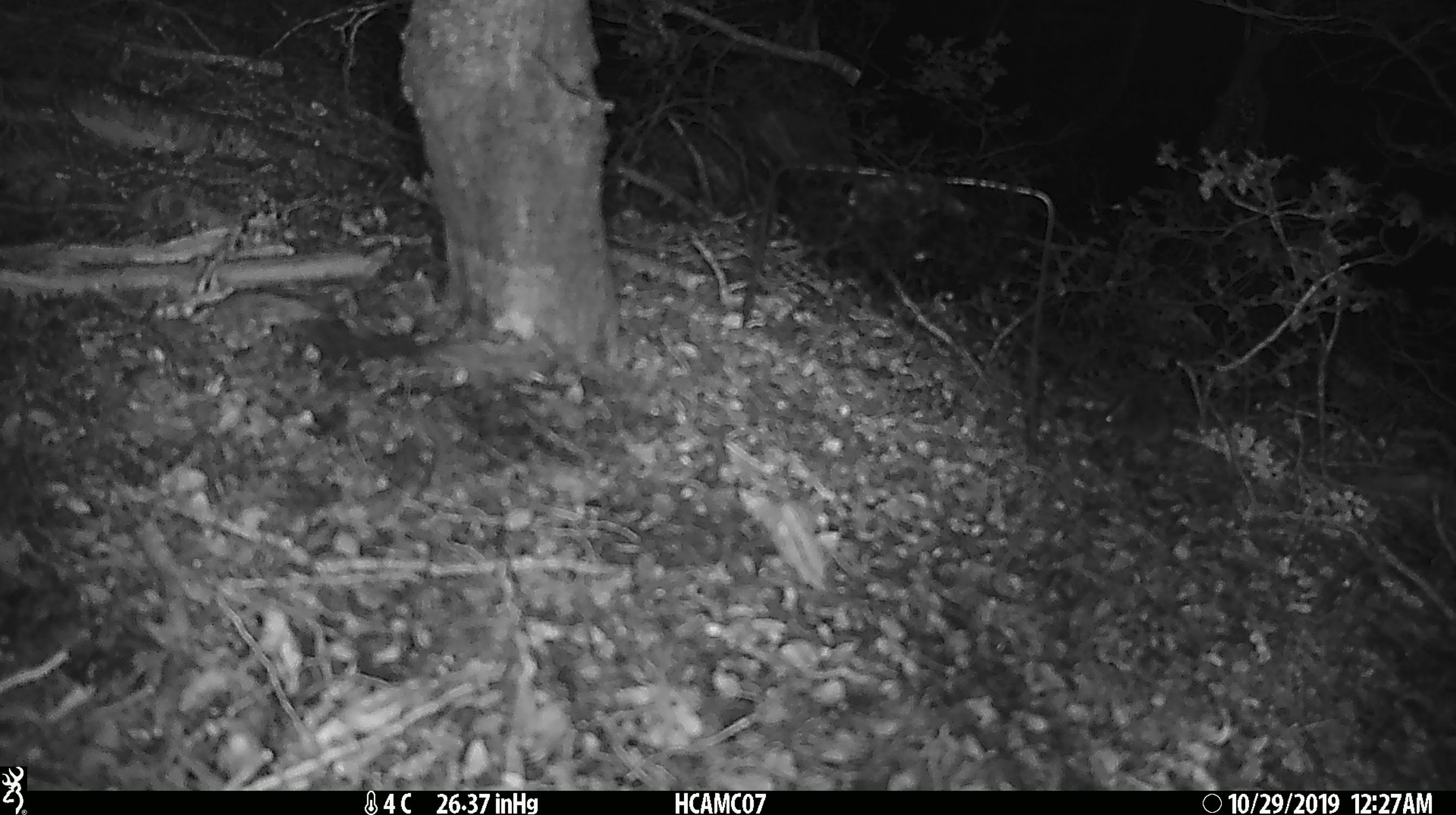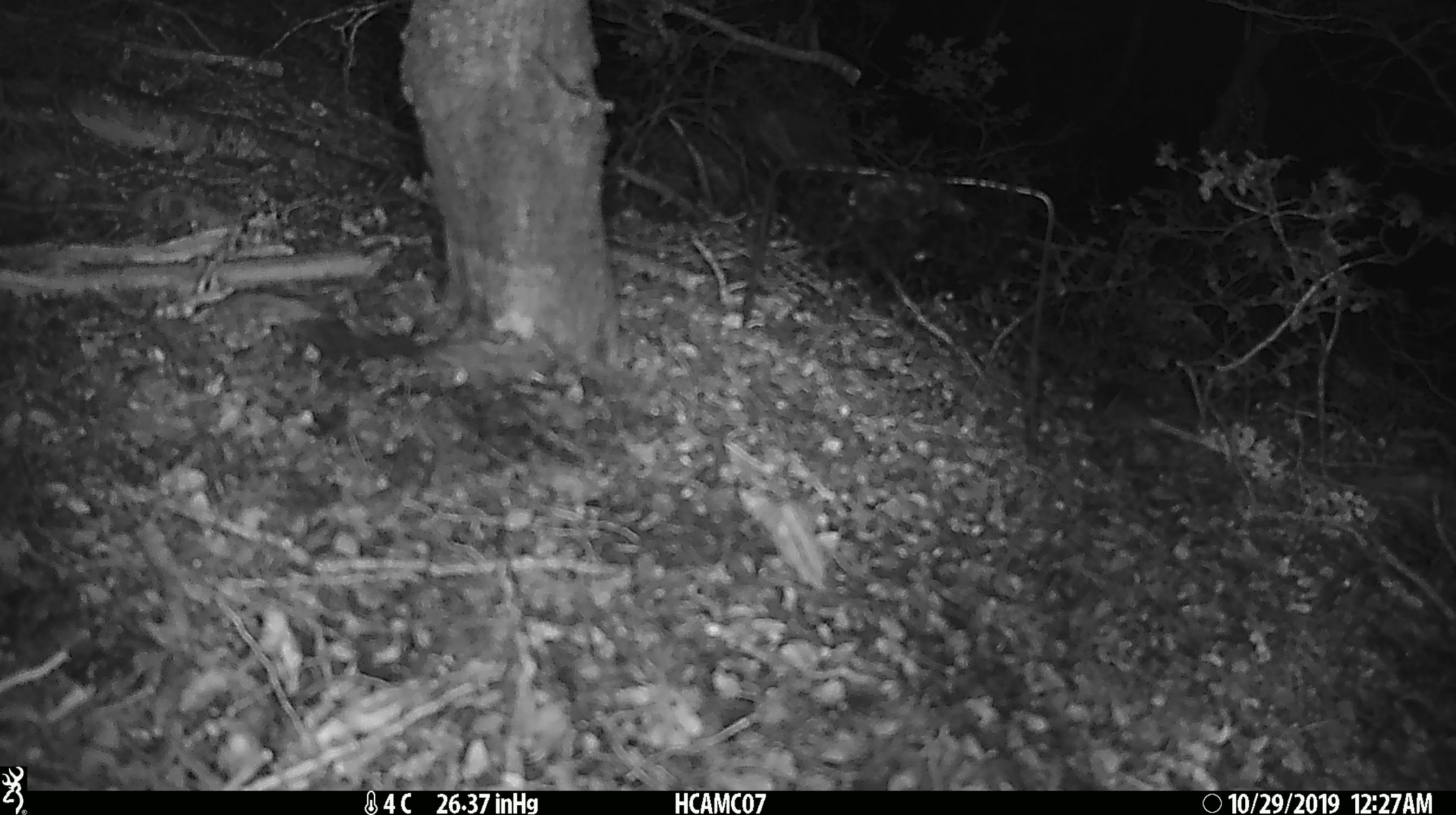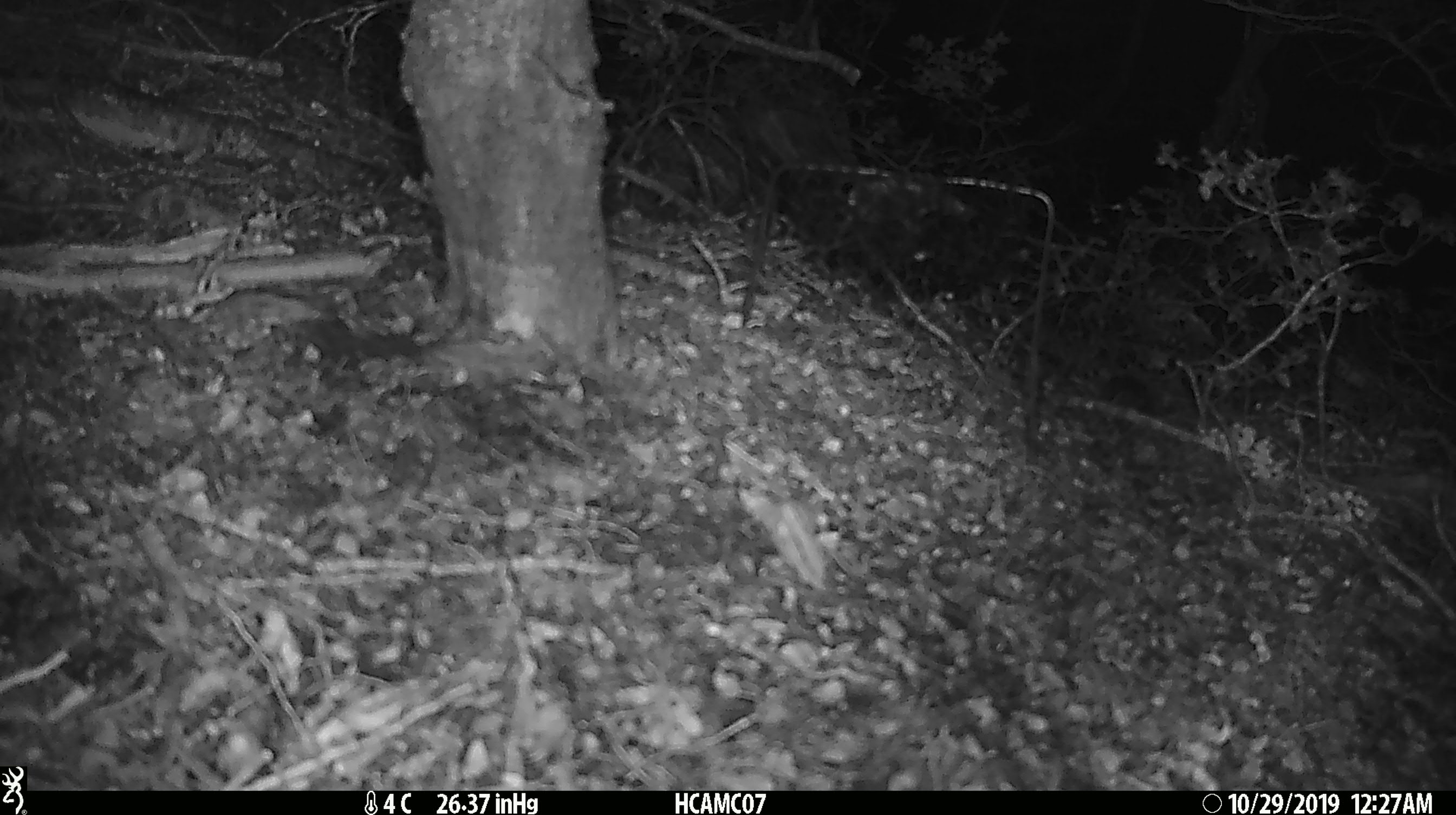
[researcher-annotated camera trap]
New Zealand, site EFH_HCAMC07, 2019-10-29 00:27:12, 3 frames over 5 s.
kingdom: Animalia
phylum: Chordata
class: Mammalia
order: Rodentia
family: Muridae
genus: Mus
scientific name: Mus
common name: mouse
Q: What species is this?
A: Mouse (Mus).